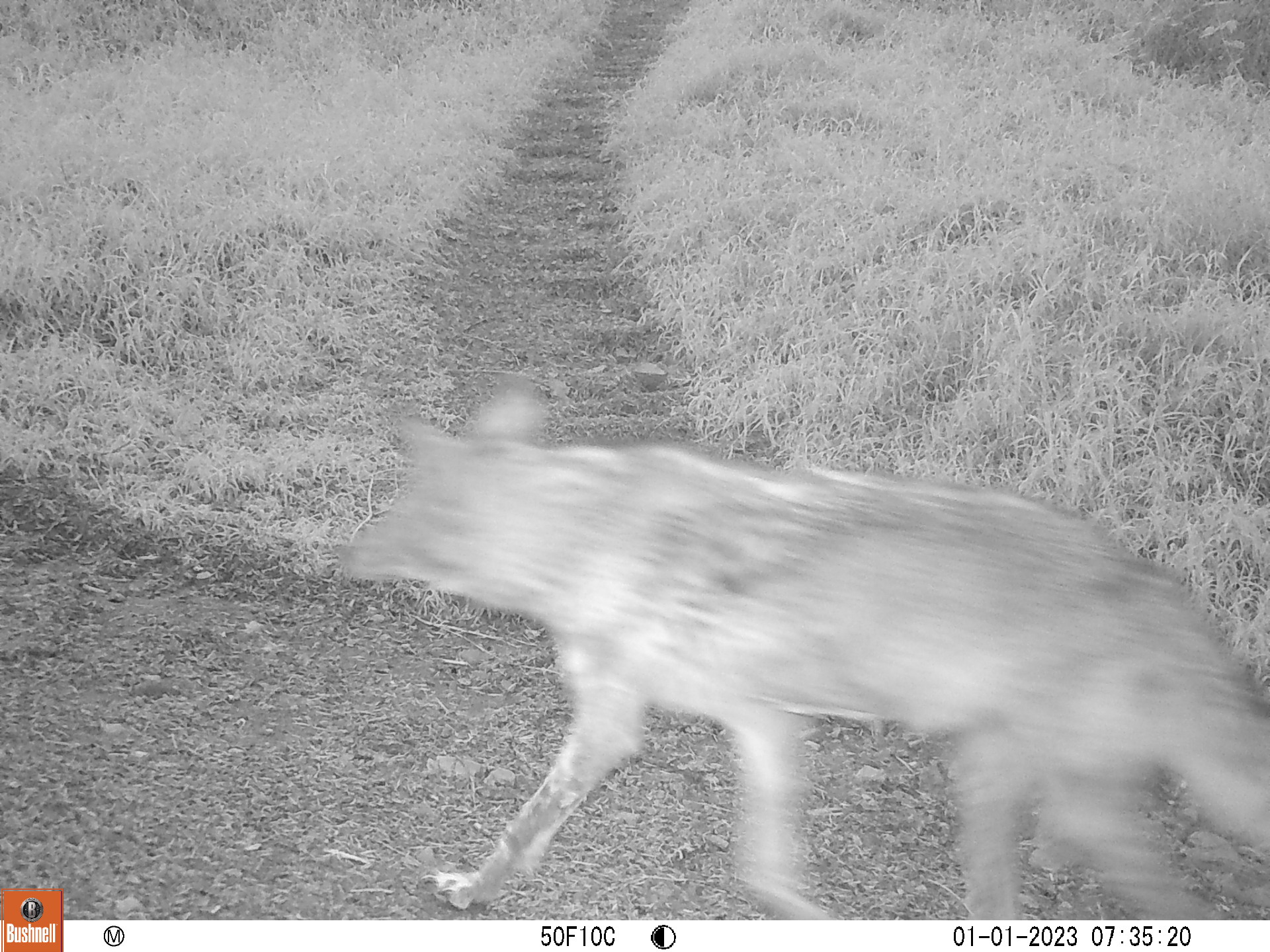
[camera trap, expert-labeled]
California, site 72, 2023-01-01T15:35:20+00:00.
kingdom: Animalia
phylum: Chordata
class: Mammalia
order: Carnivora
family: Canidae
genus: Canis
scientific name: Canis latrans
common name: coyote